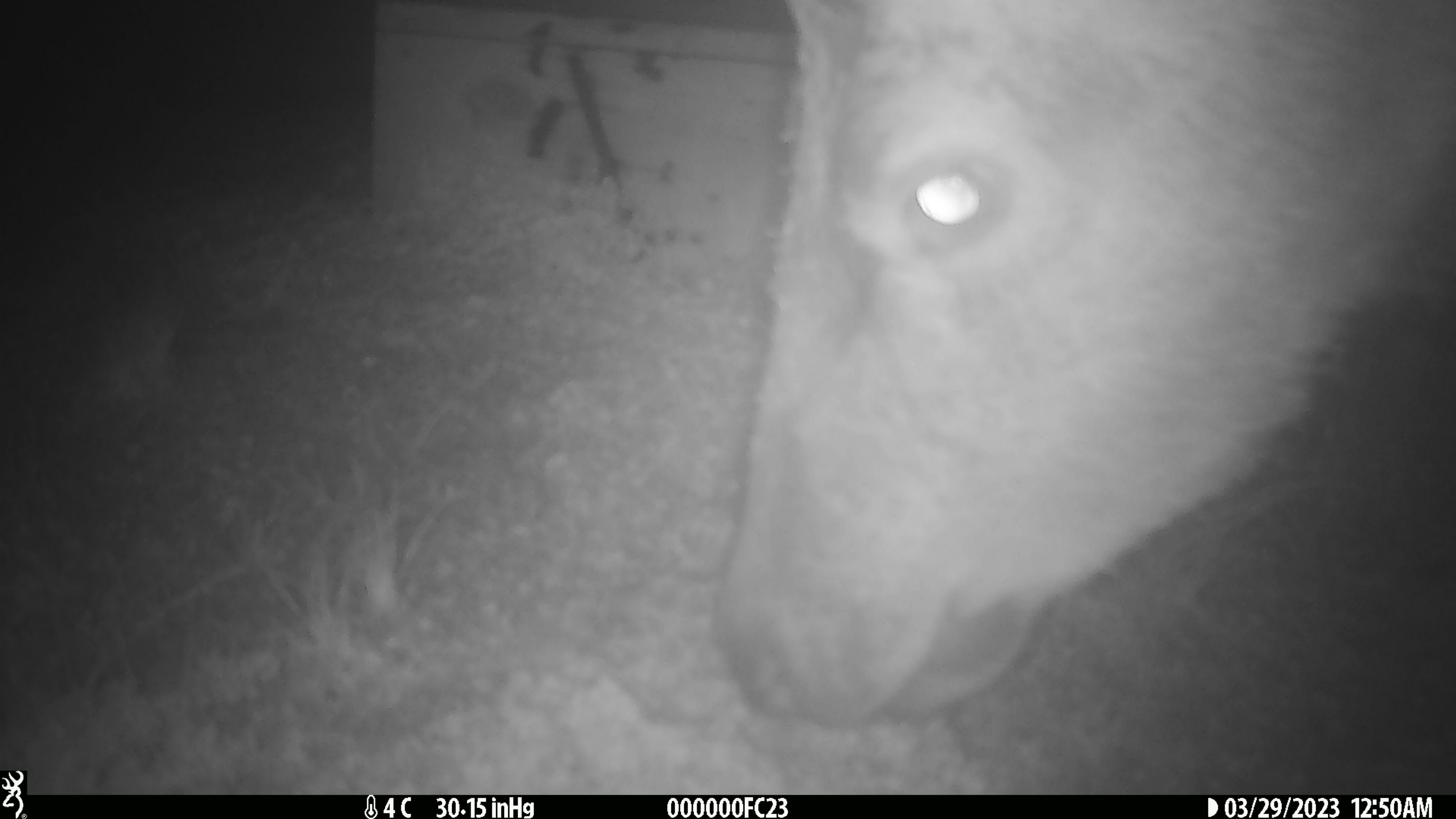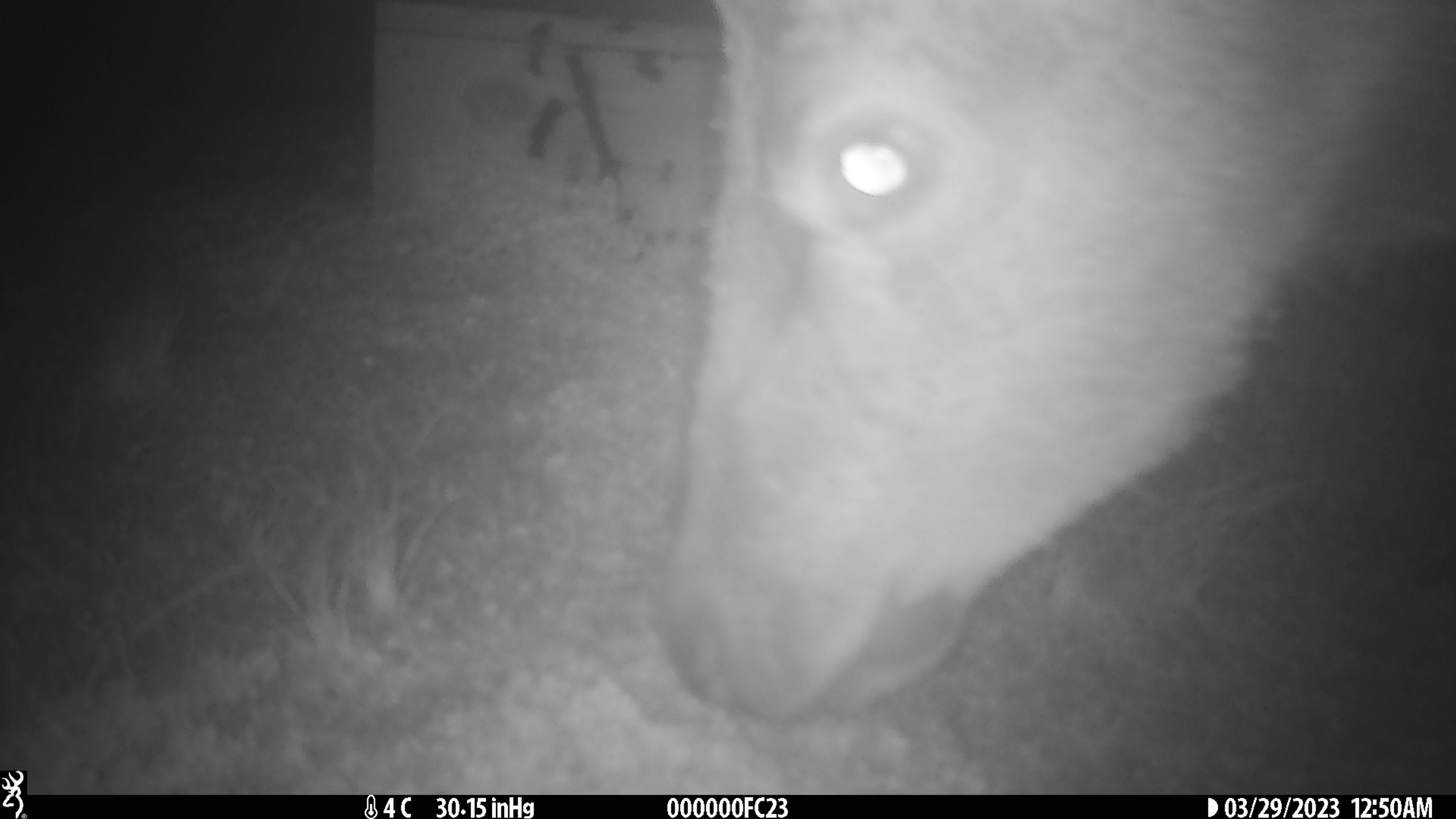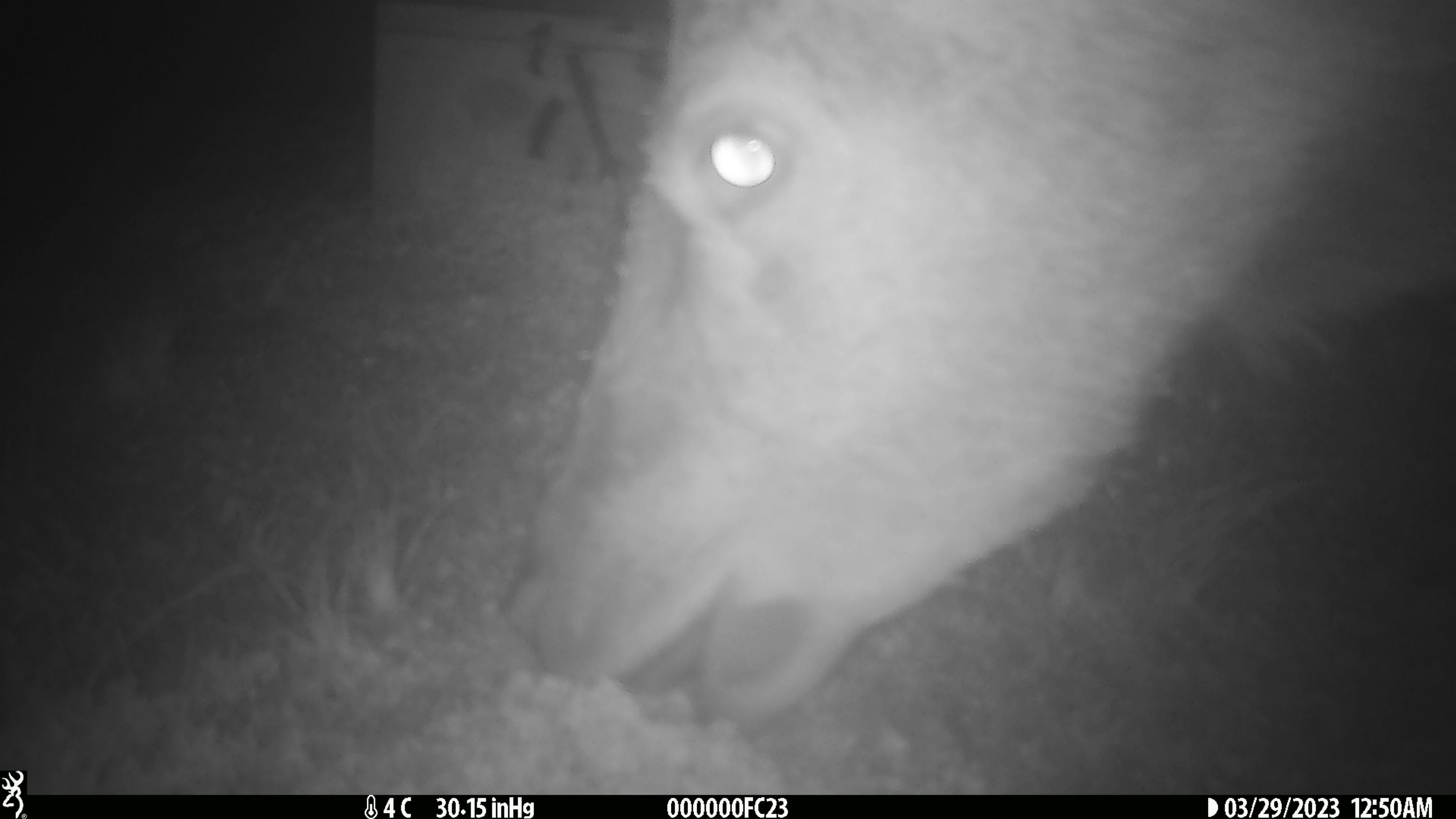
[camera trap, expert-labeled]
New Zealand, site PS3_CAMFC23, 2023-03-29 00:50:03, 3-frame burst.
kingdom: Animalia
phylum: Chordata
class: Mammalia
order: Artiodactyla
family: Cervidae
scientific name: Cervidae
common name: deer